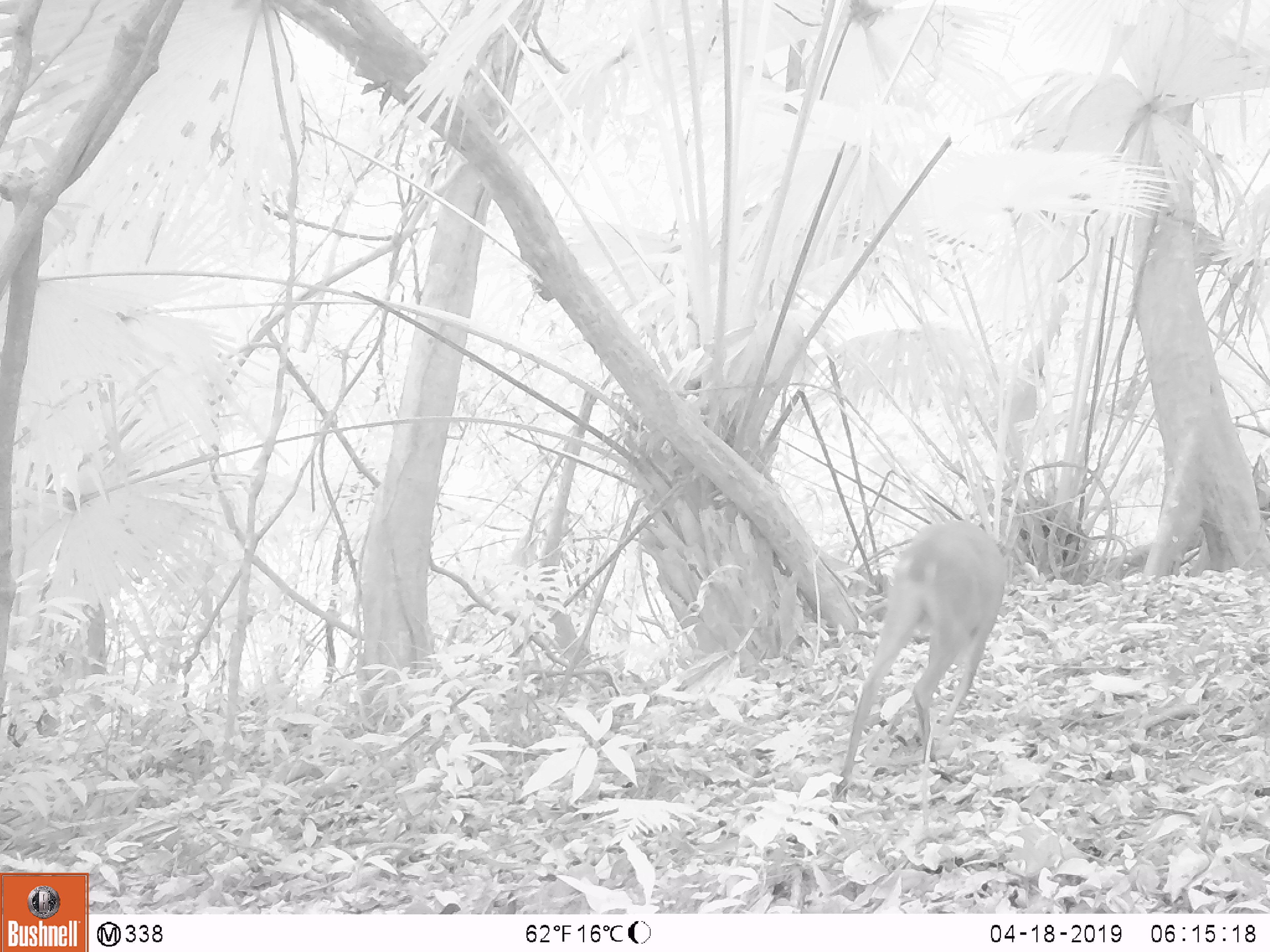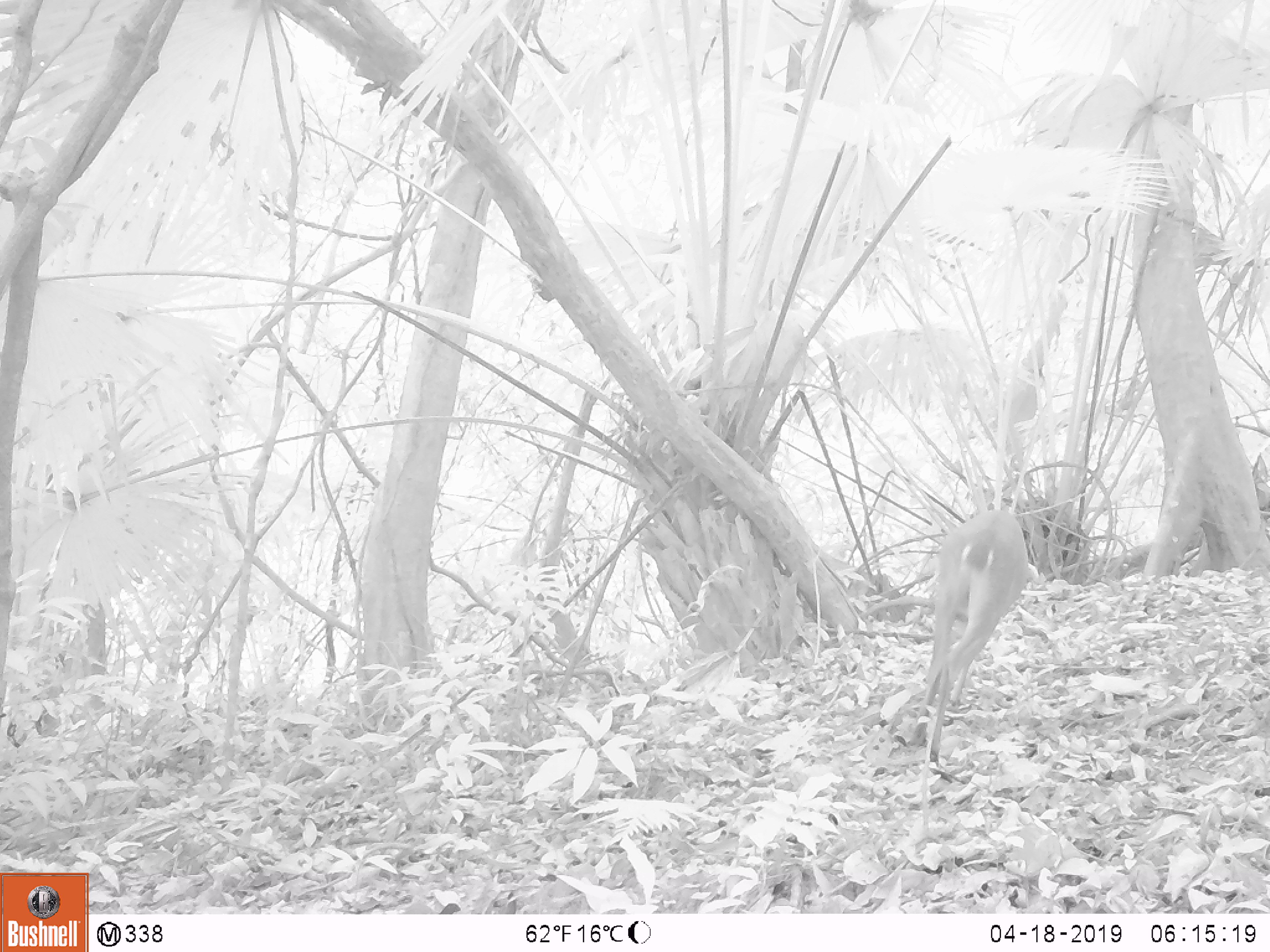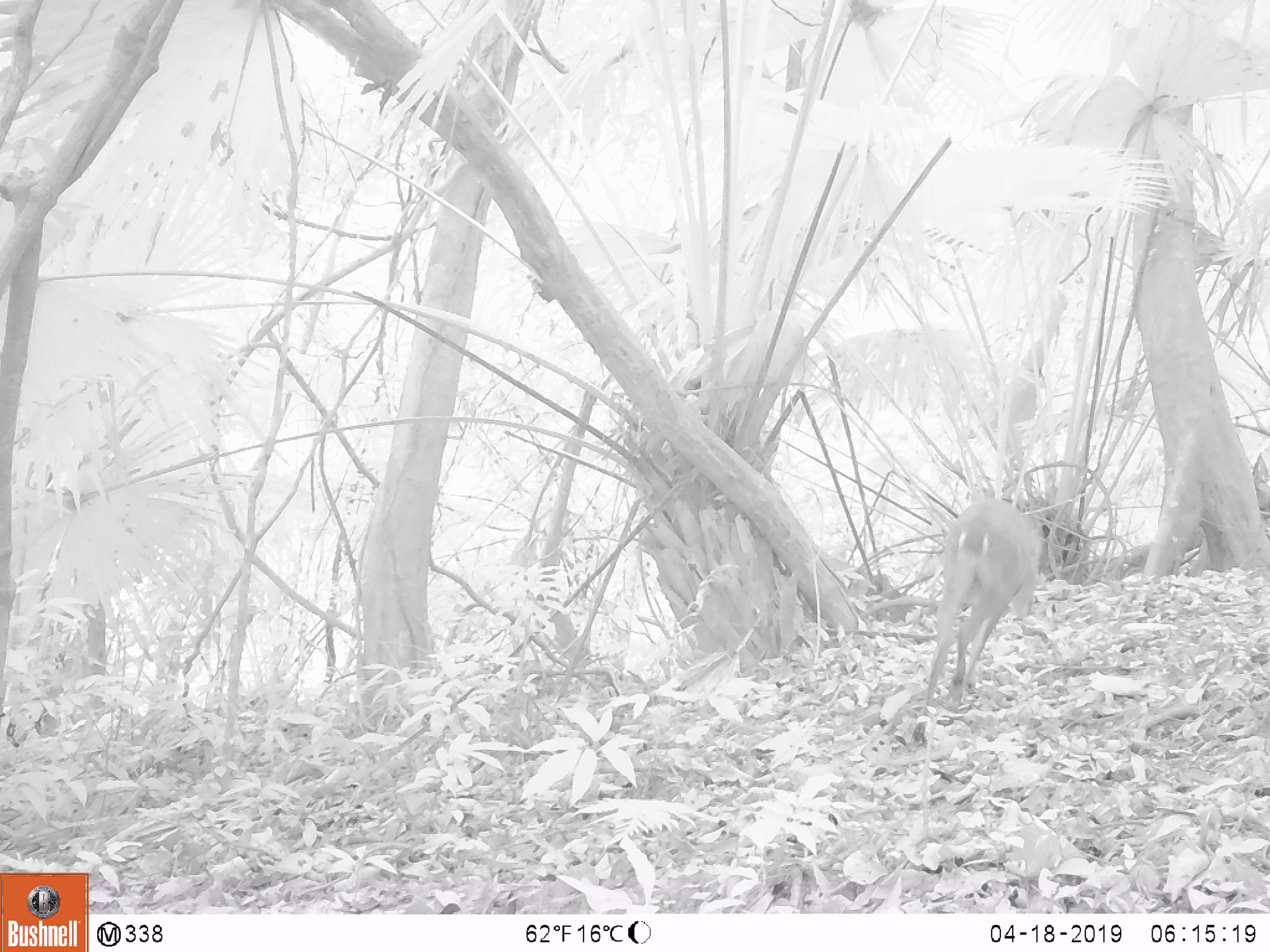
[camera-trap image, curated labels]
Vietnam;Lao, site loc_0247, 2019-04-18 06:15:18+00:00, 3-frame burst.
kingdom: Animalia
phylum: Chordata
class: Mammalia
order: Artiodactyla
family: Cervidae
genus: Muntiacus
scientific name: Muntiacus vuquangensis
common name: large-antlered muntjac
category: large antlered muntjac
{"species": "large antlered muntjac (large-antlered muntjac) (Muntiacus vuquangensis)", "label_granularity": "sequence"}